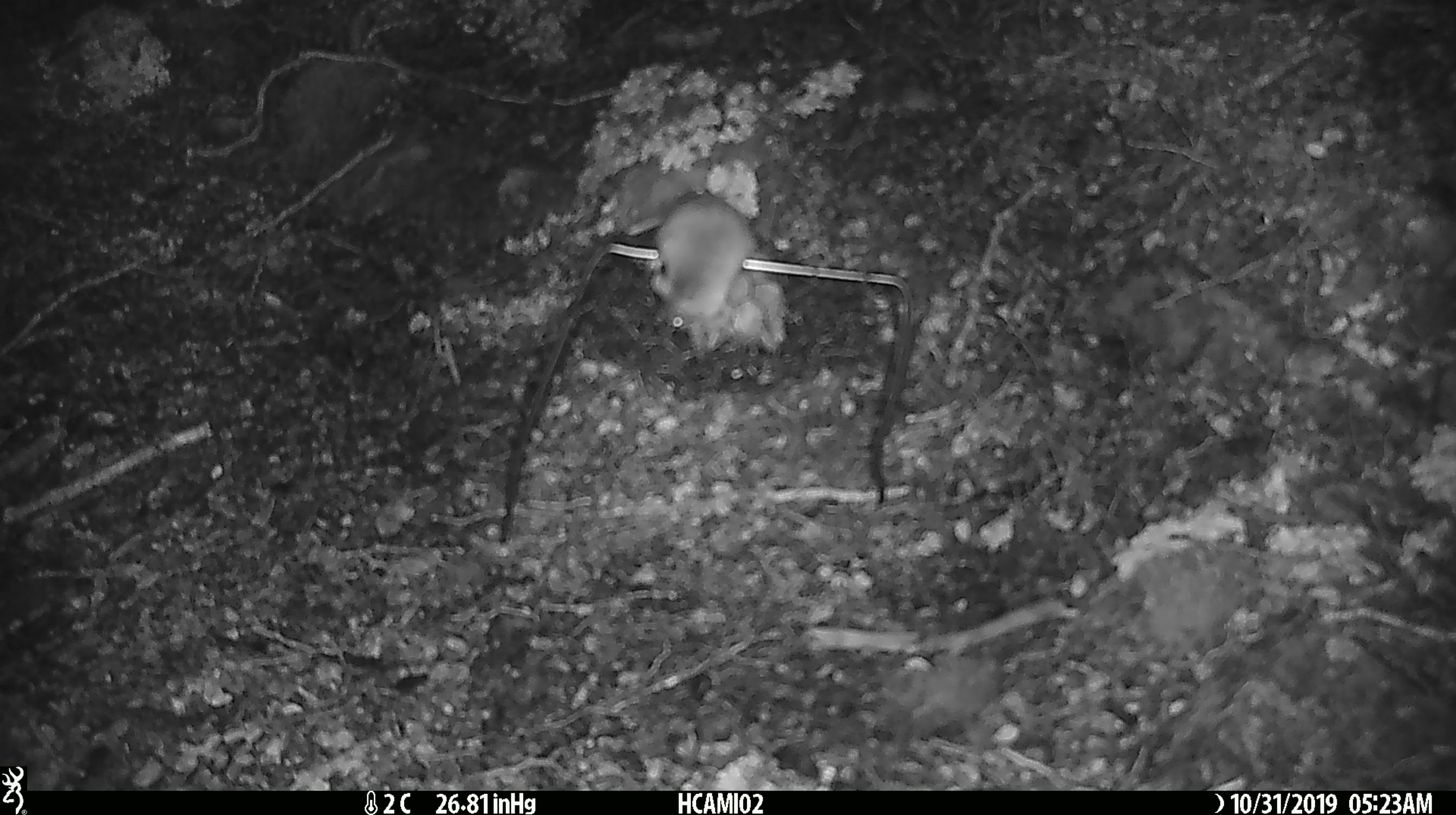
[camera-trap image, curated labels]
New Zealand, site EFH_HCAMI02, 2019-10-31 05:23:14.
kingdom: Animalia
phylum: Chordata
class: Mammalia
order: Rodentia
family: Muridae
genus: Mus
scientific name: Mus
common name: mouse